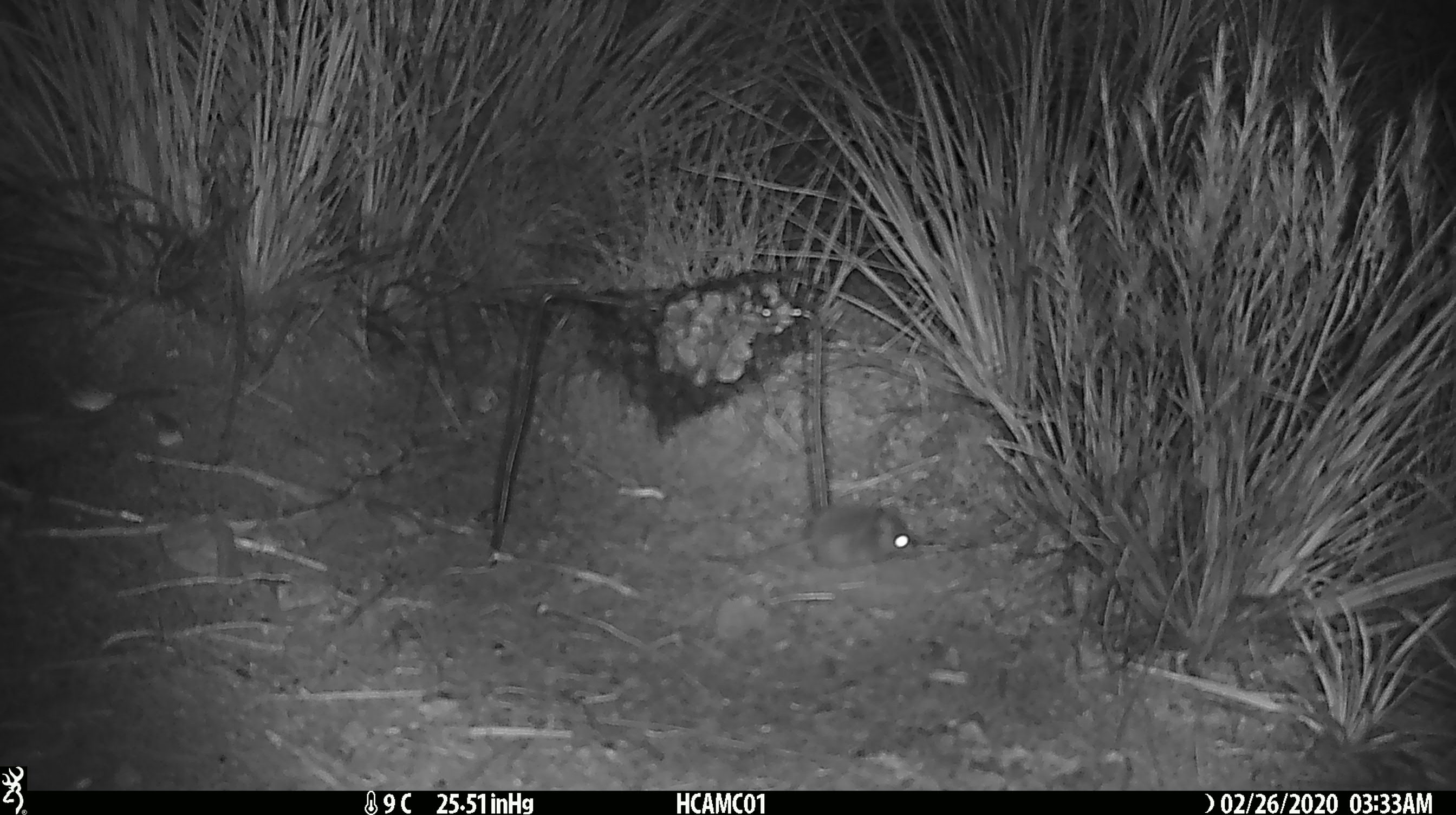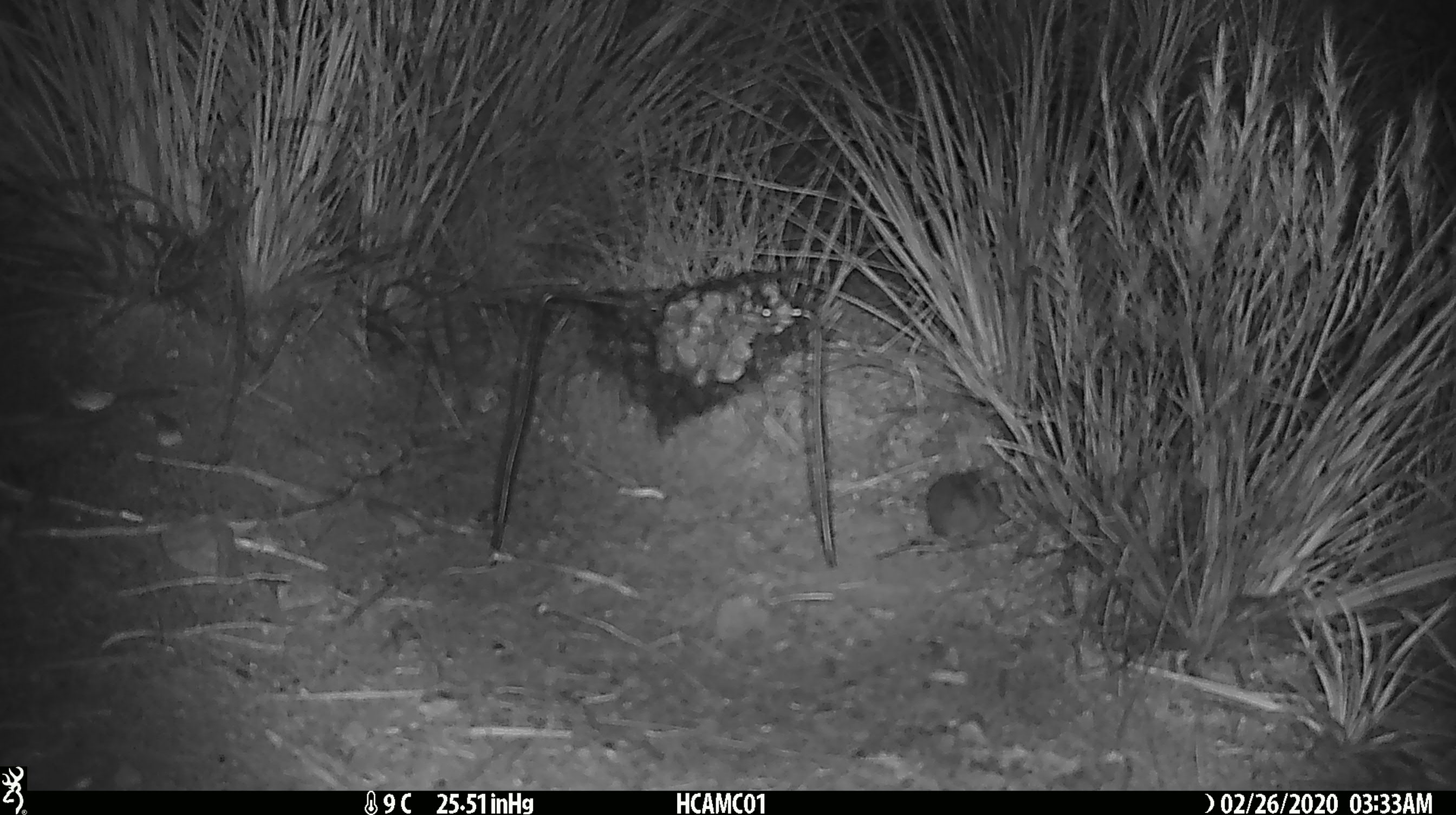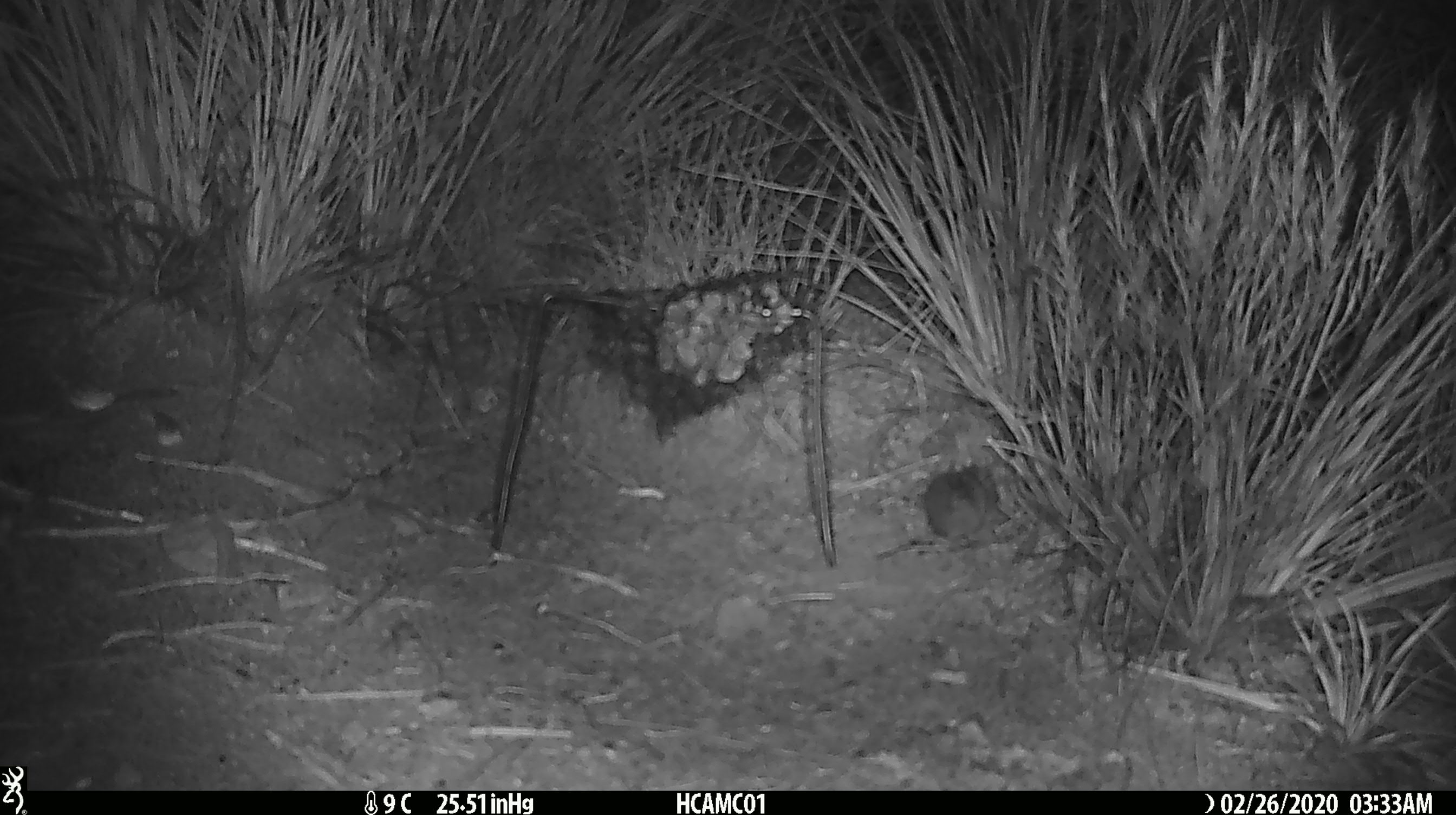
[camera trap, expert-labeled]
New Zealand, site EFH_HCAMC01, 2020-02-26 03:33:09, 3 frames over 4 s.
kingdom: Animalia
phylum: Chordata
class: Mammalia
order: Rodentia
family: Muridae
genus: Mus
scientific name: Mus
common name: mouse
Mouse (Mus).